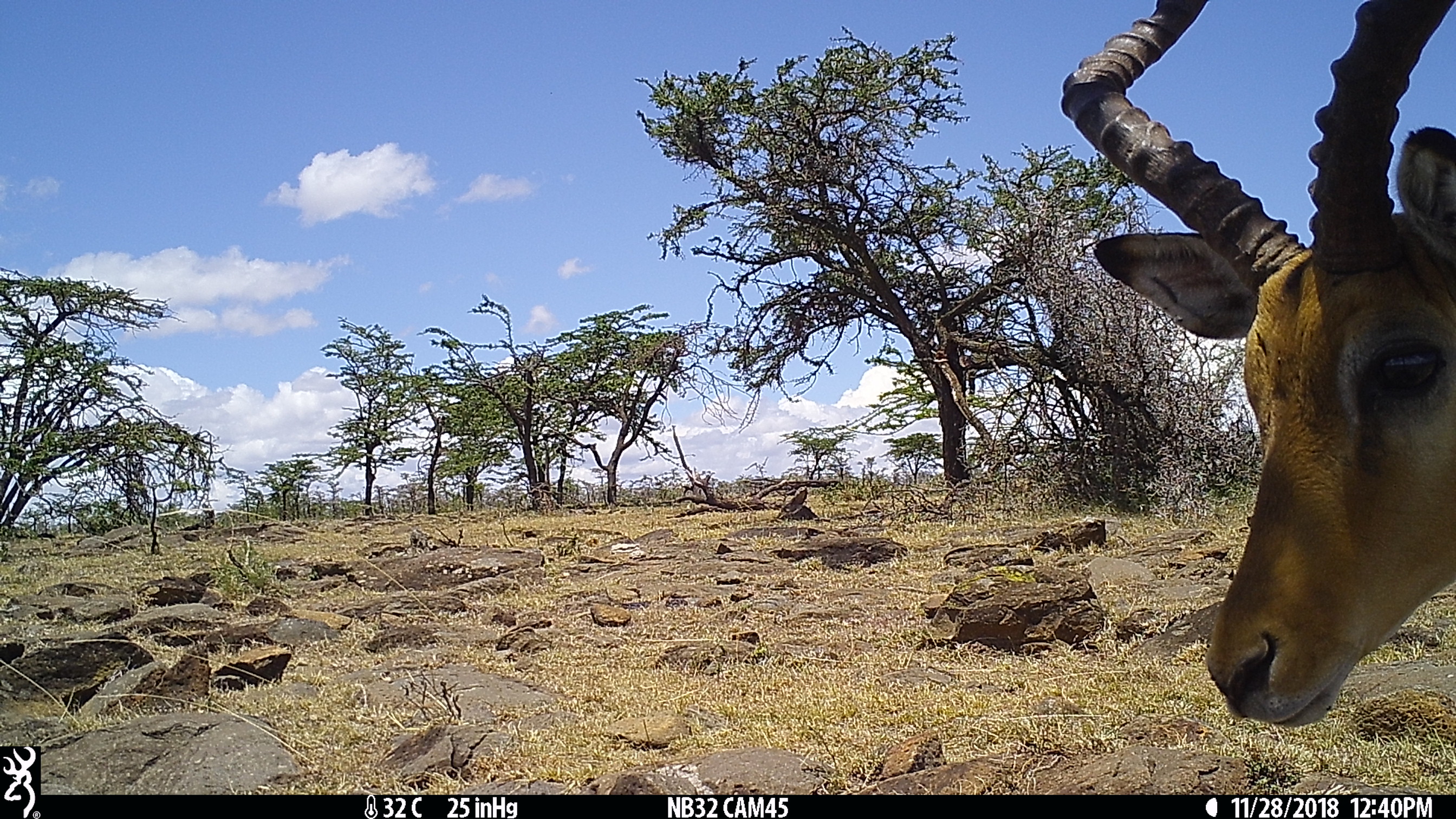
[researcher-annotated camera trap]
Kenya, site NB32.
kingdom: Animalia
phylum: Chordata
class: Mammalia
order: Artiodactyla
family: Bovidae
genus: Aepyceros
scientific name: Aepyceros melampus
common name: impala